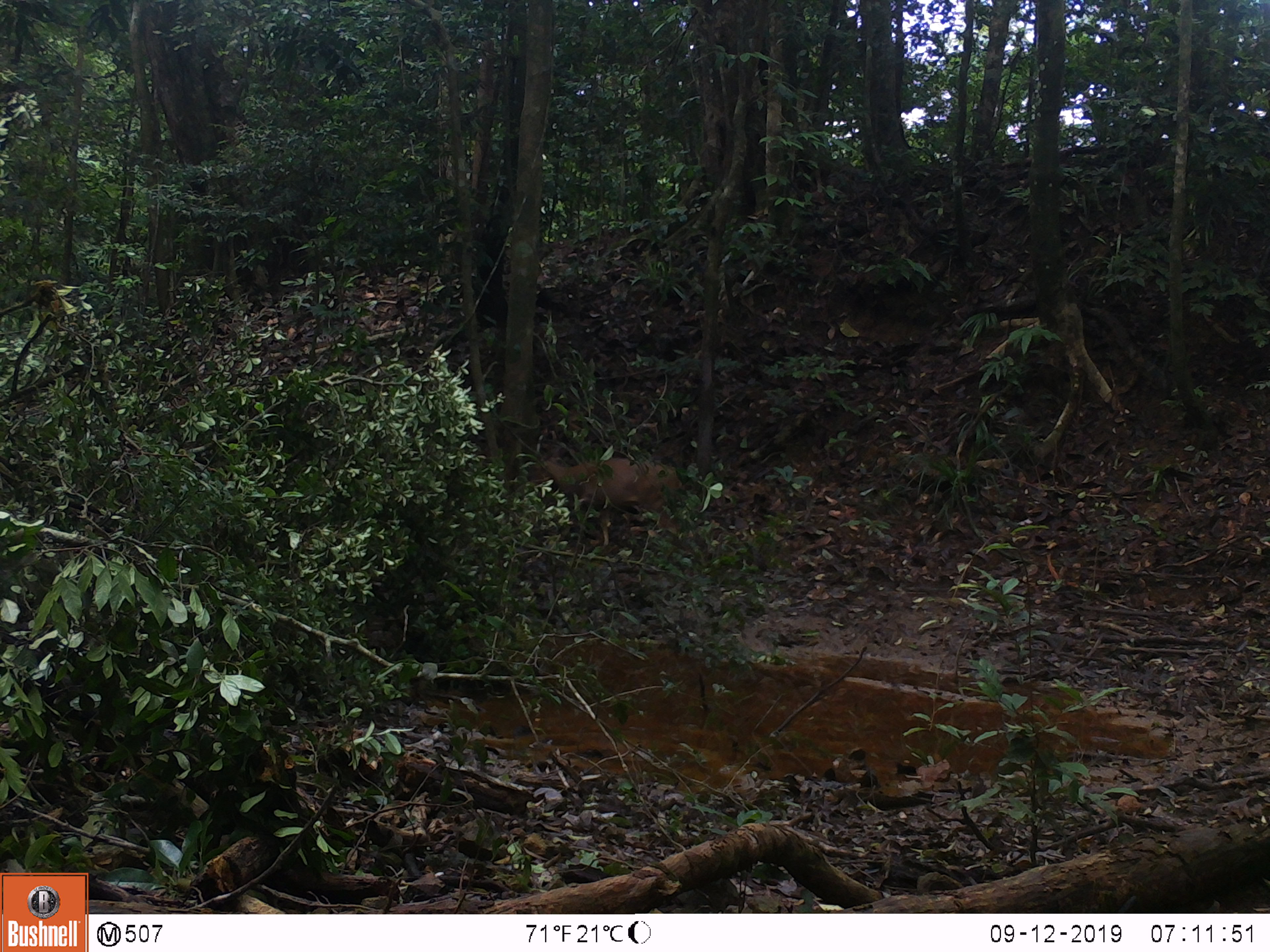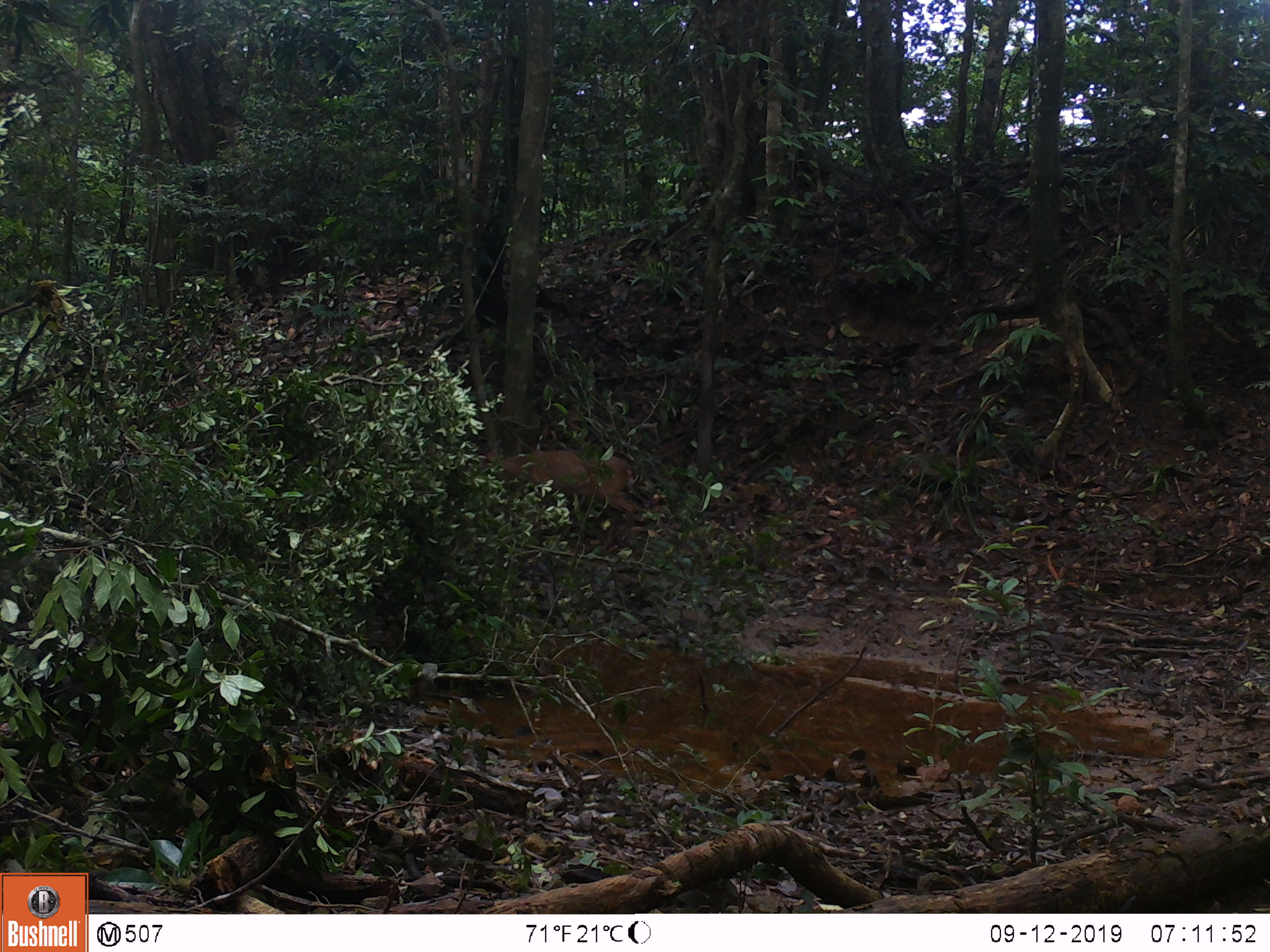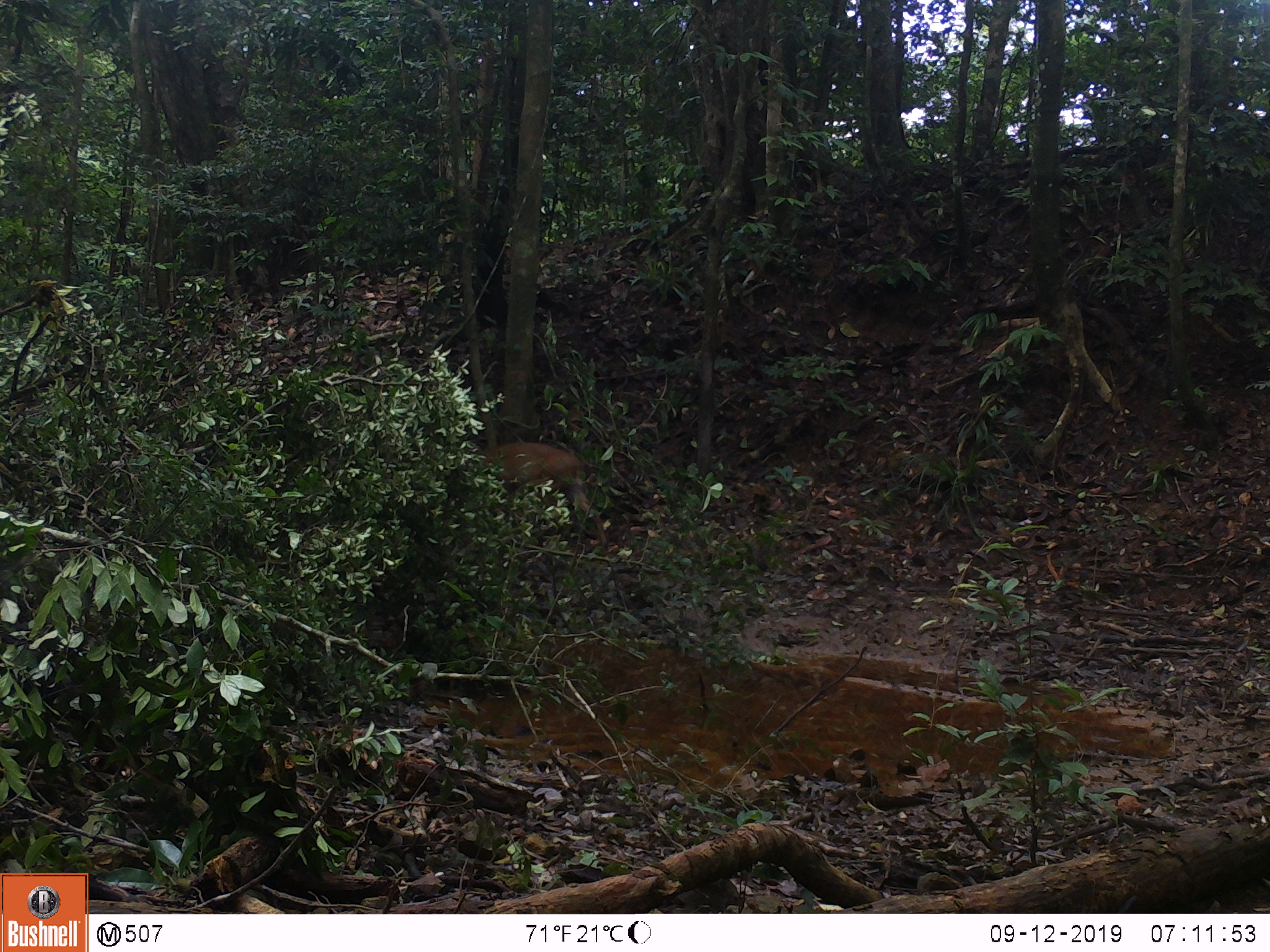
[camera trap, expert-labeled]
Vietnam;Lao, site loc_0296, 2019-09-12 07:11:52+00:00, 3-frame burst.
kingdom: Animalia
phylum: Chordata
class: Mammalia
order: Artiodactyla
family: Cervidae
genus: Muntiacus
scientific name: Muntiacus vuquangensis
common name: large-antlered muntjac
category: large antlered muntjac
Large antlered muntjac (large-antlered muntjac) (Muntiacus vuquangensis). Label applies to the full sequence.